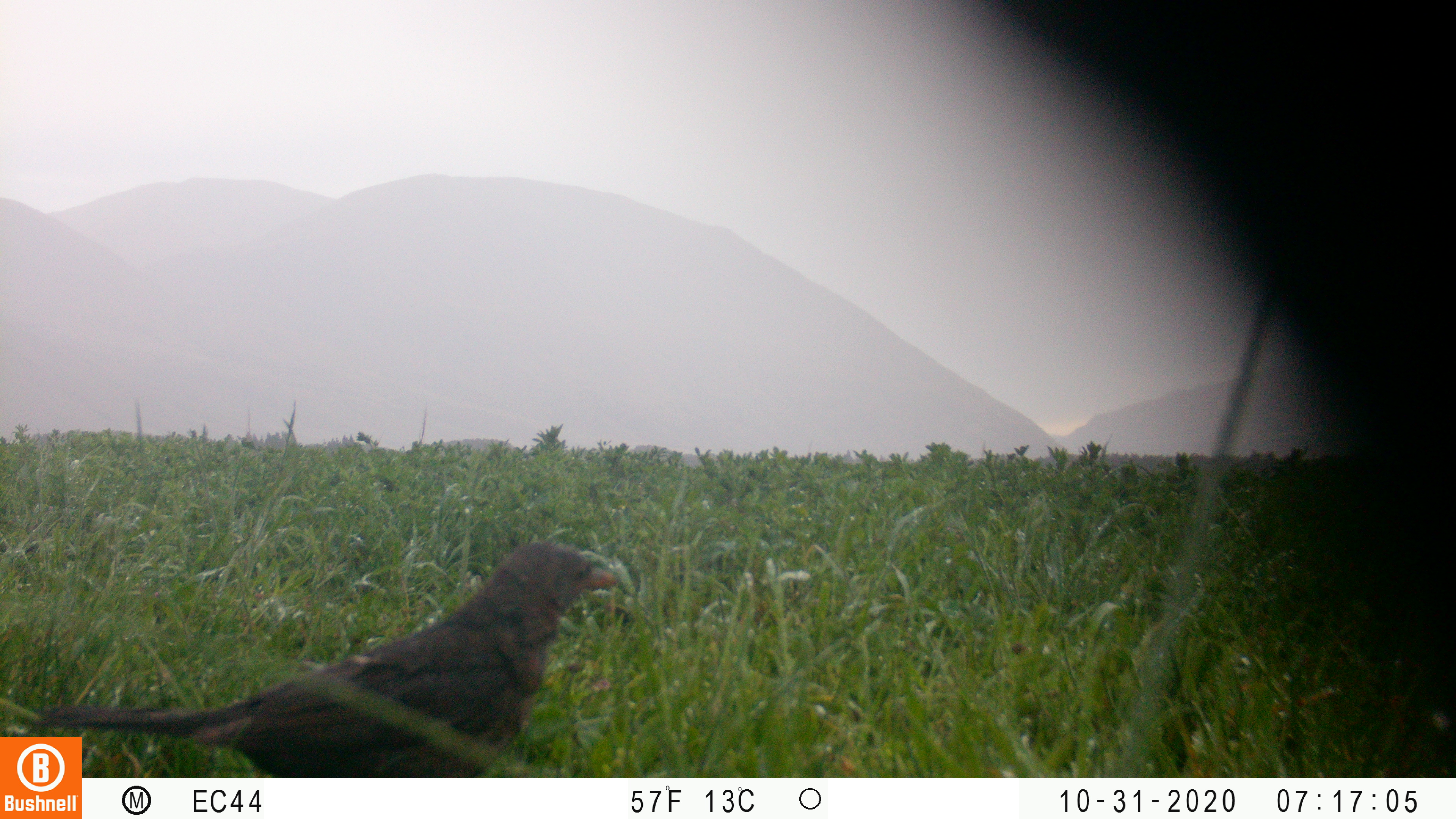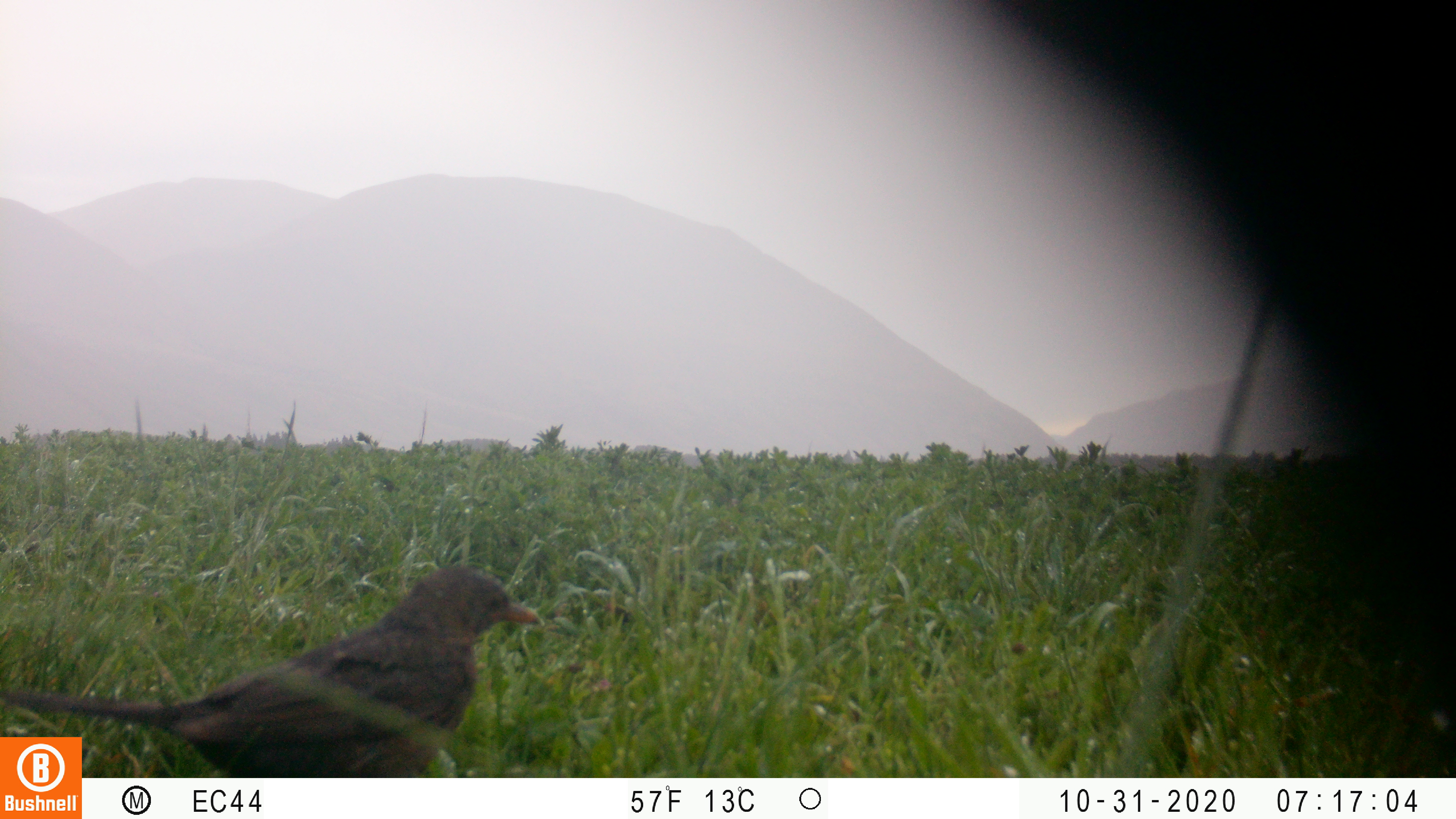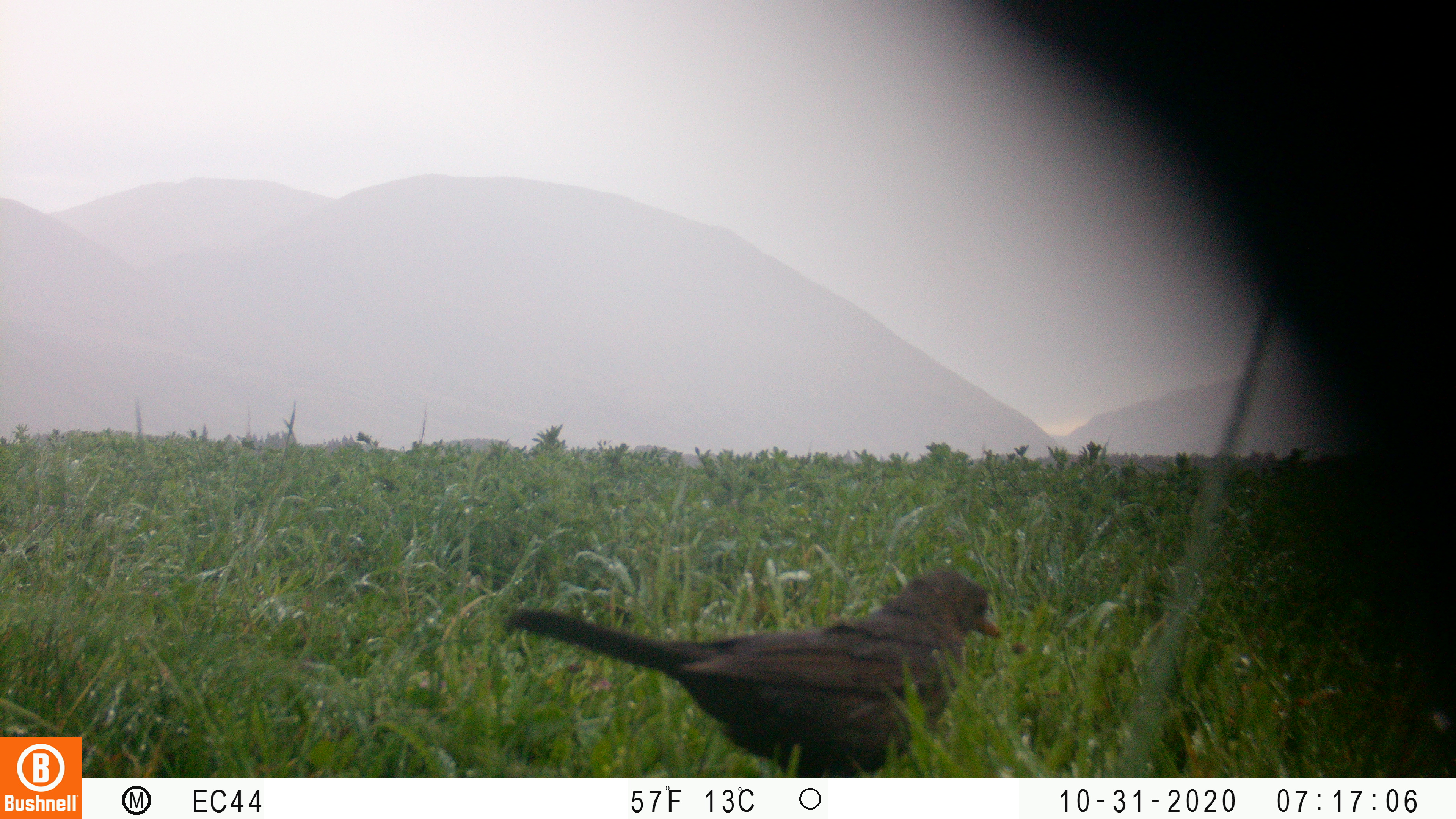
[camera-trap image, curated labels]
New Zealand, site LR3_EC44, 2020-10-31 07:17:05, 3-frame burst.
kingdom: Animalia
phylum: Chordata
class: Aves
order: Passeriformes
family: Turdidae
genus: Turdus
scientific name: Turdus merula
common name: eurasian blackbird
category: blackbird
Blackbird (eurasian blackbird) (Turdus merula).